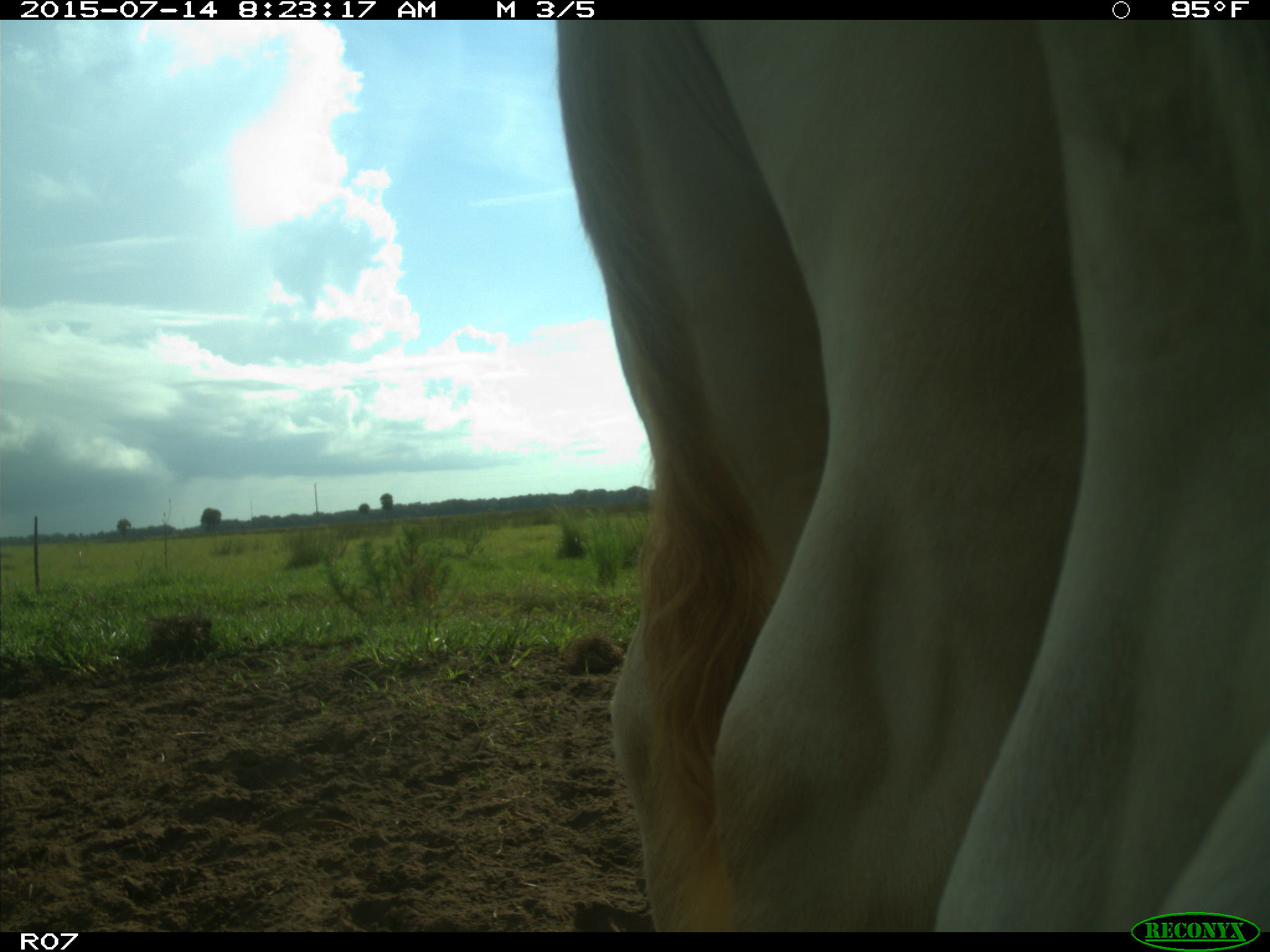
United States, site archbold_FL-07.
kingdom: Animalia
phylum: Chordata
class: Mammalia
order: Artiodactyla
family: Bovidae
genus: Bos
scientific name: Bos taurus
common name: domestic cow